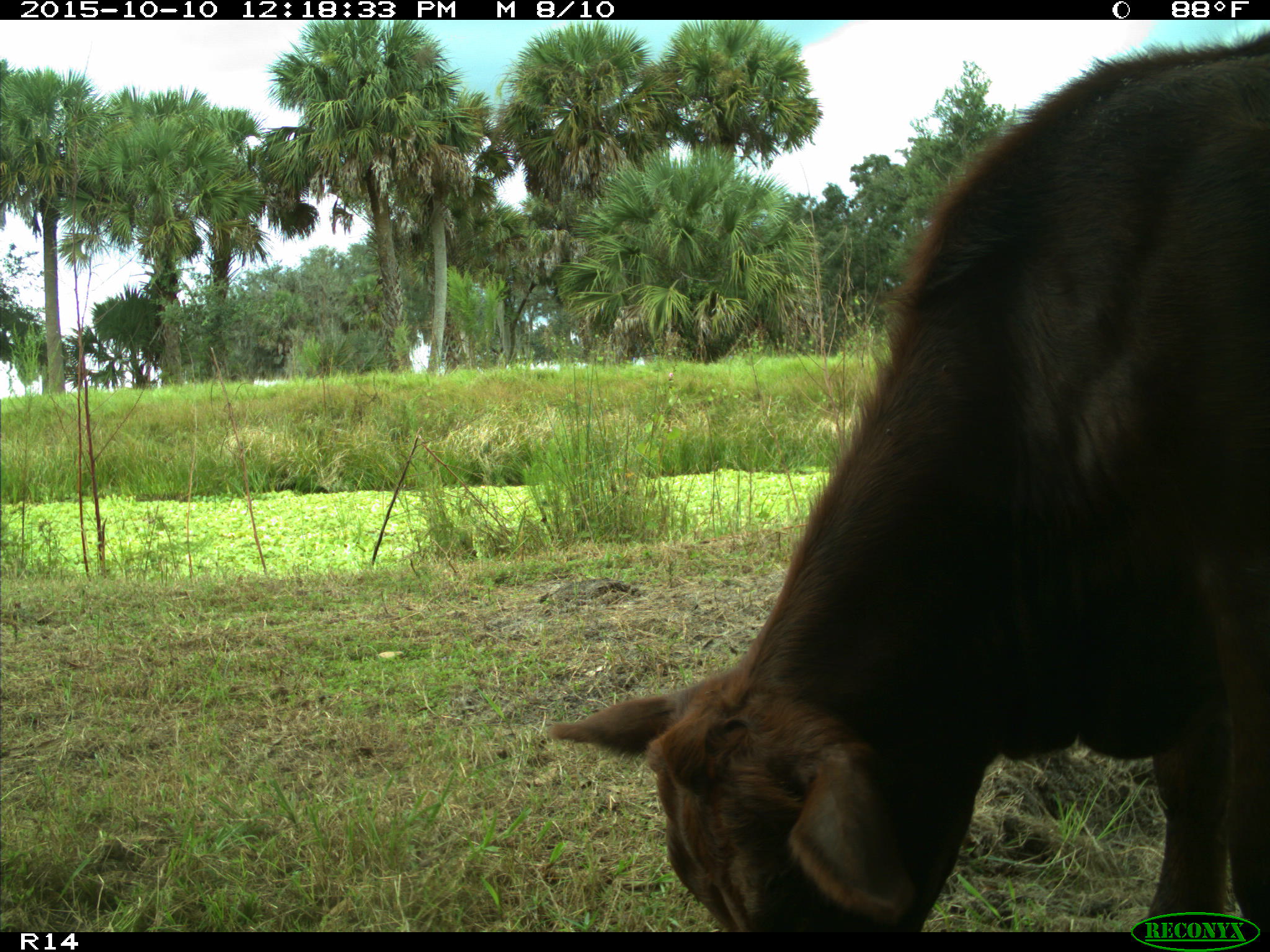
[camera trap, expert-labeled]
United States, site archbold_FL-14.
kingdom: Animalia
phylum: Chordata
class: Mammalia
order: Artiodactyla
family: Bovidae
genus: Bos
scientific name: Bos taurus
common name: domestic cow